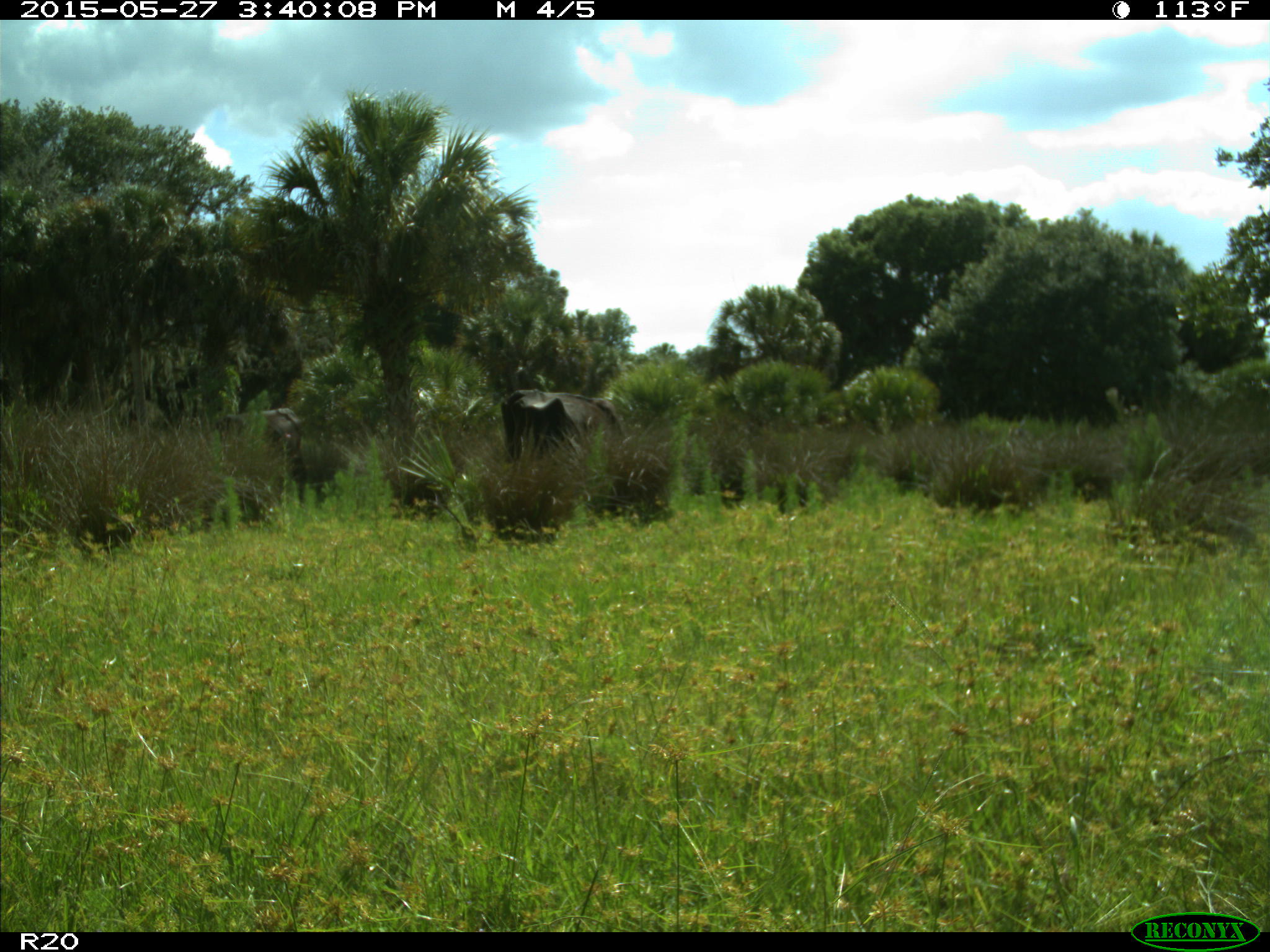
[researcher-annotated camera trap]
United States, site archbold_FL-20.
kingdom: Animalia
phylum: Chordata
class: Mammalia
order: Artiodactyla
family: Bovidae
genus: Bos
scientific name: Bos taurus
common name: domestic cow